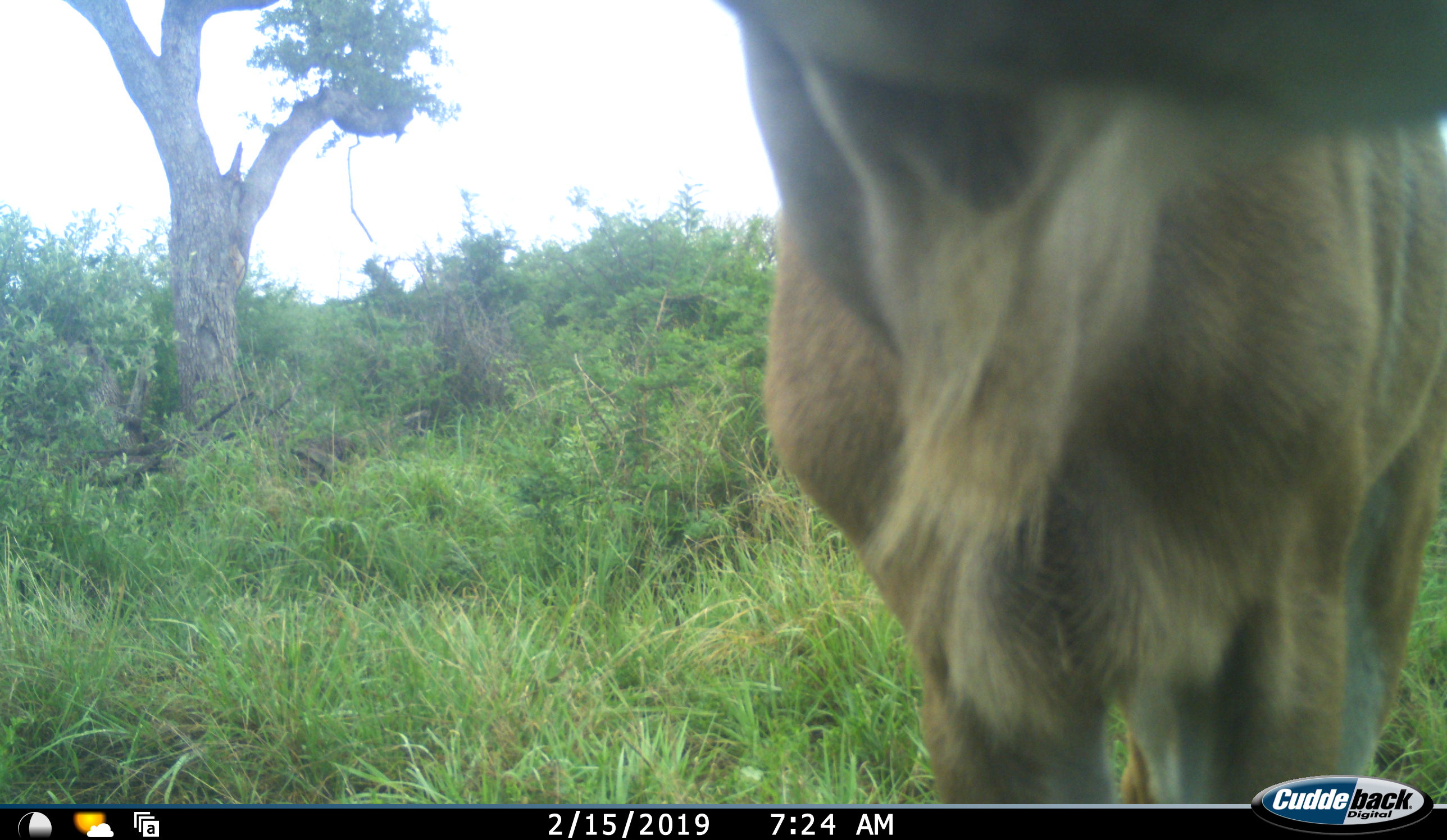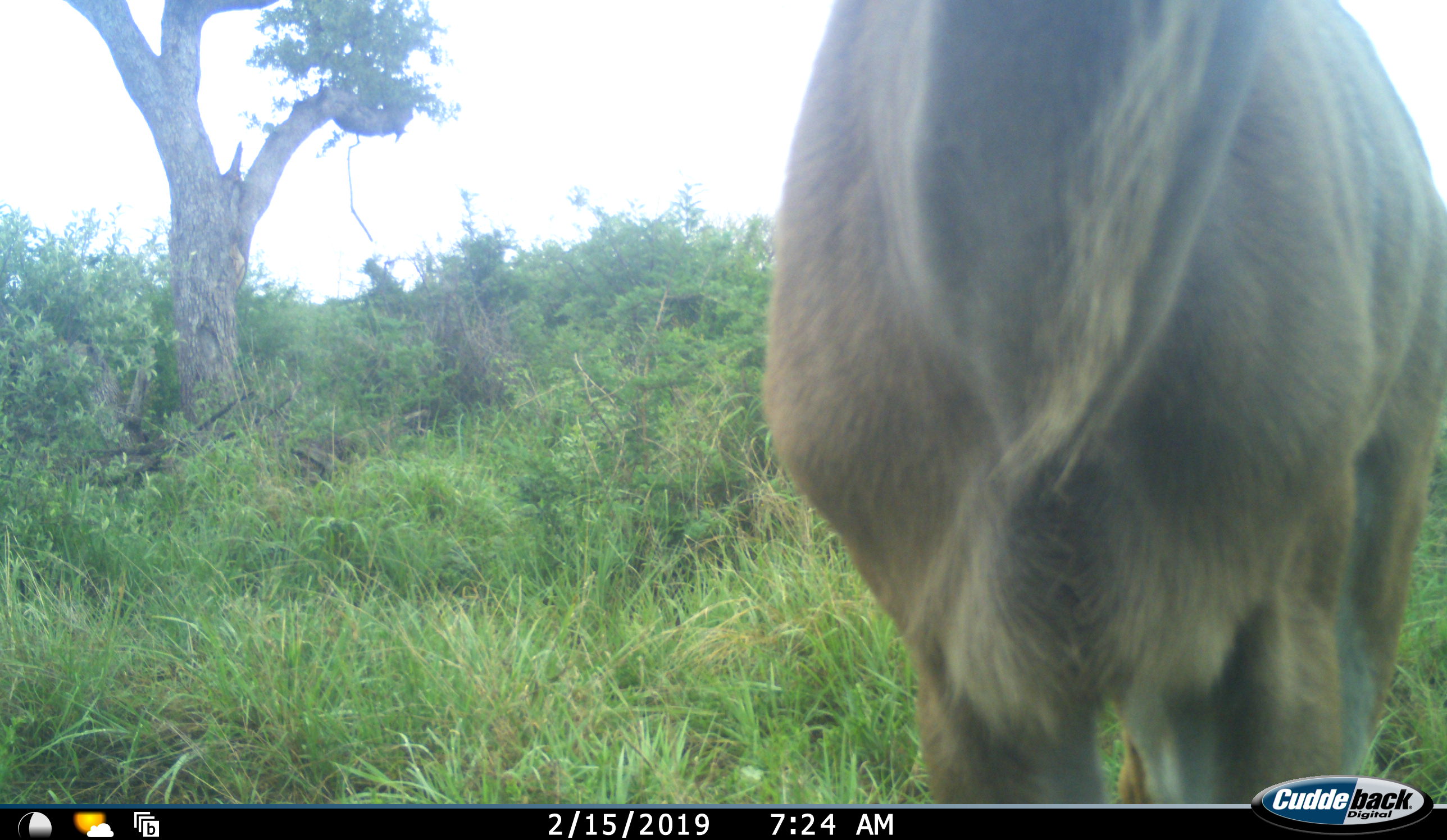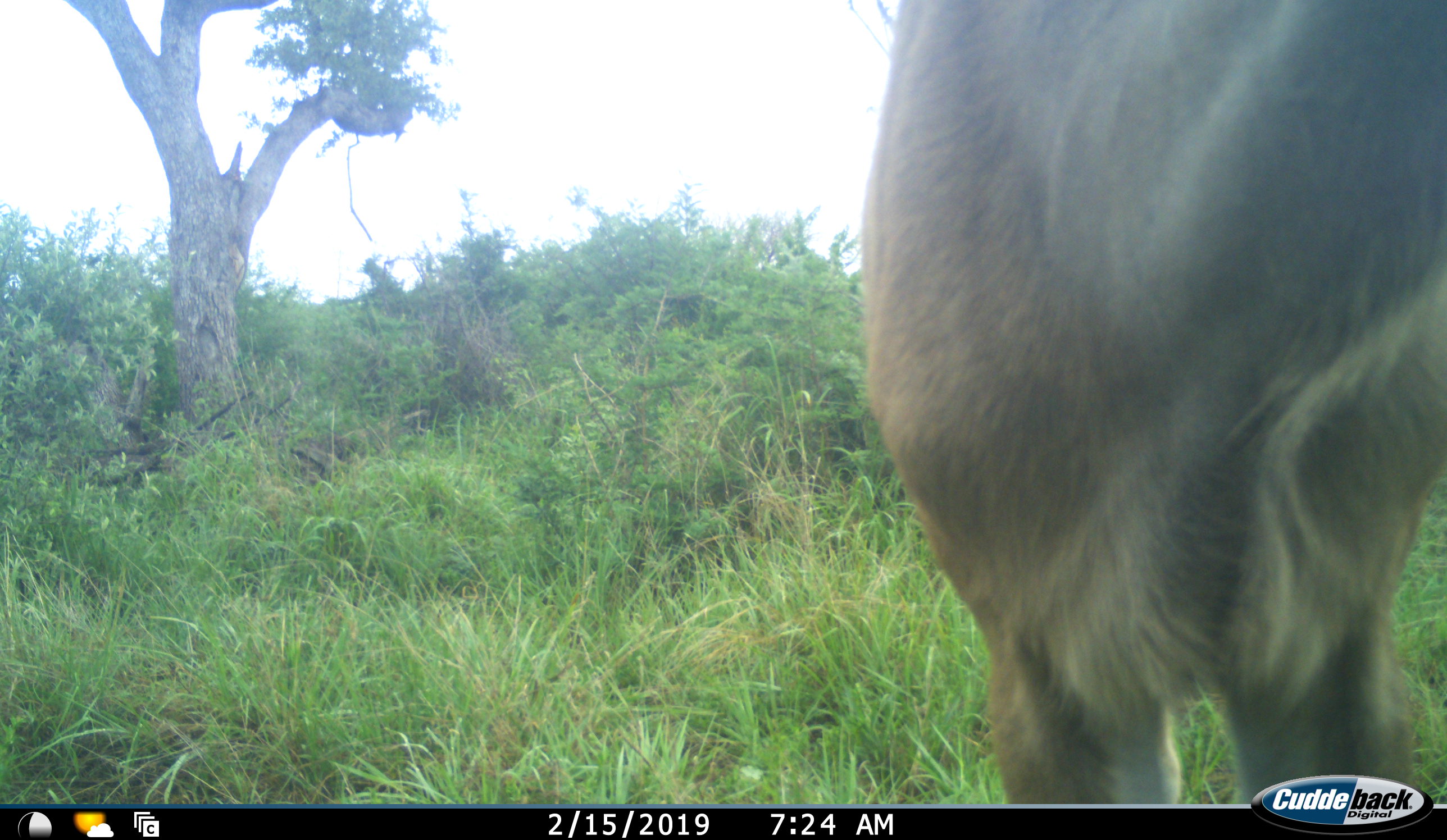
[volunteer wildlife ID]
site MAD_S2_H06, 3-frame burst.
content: unidentified animal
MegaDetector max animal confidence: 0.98